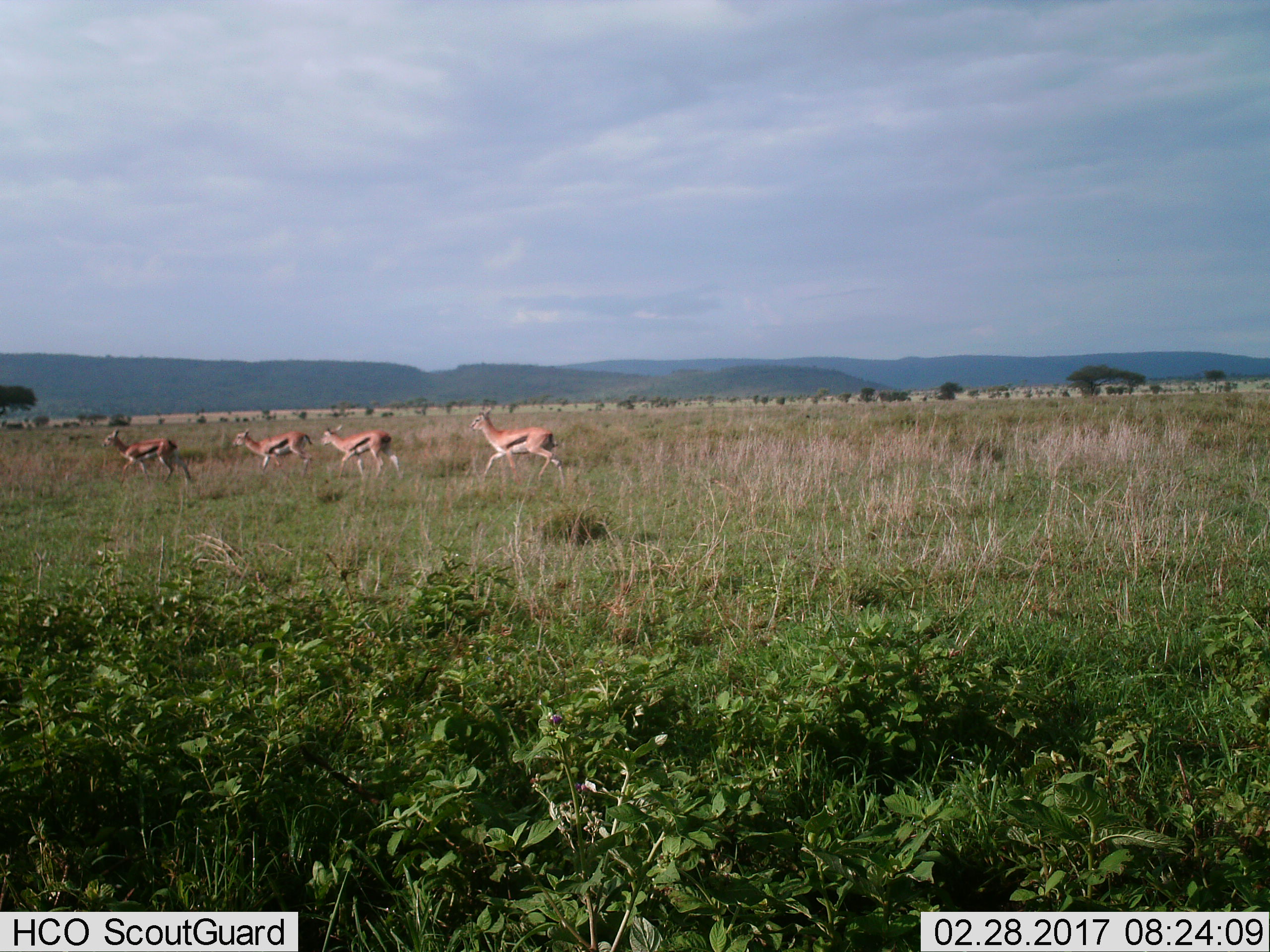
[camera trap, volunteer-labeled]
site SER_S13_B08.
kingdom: Animalia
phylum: Chordata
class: Mammalia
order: Artiodactyla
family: Bovidae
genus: Eudorcas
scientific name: Eudorcas thomsonii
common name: thomson's gazelle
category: gazellethomsons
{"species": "gazellethomsons (thomson's gazelle) (Eudorcas thomsonii)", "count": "4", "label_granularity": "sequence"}